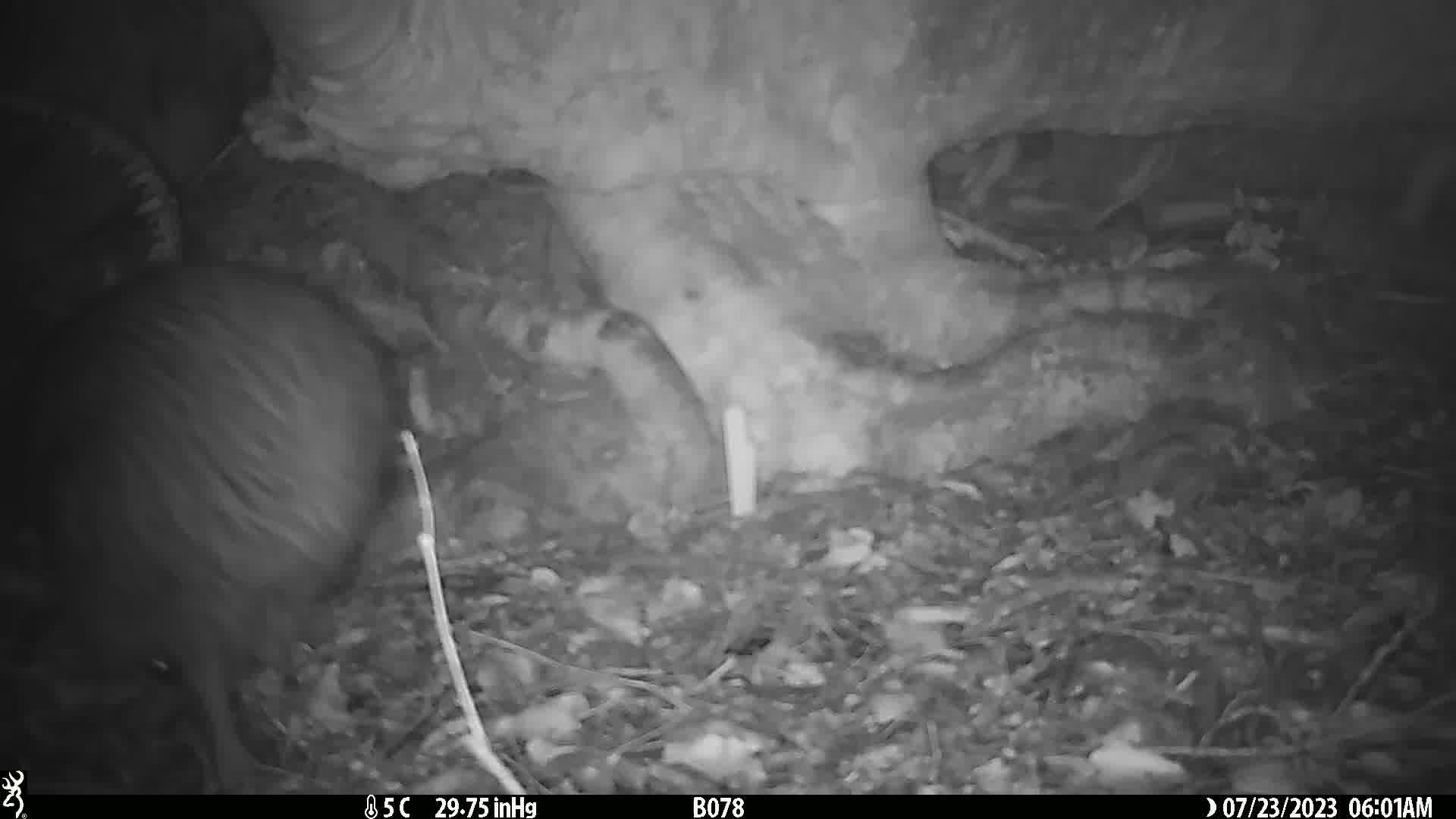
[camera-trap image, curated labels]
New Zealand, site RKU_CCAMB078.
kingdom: Animalia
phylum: Chordata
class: Aves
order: Apterygiformes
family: Apterygidae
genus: Apteryx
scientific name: Apteryx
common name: kiwi